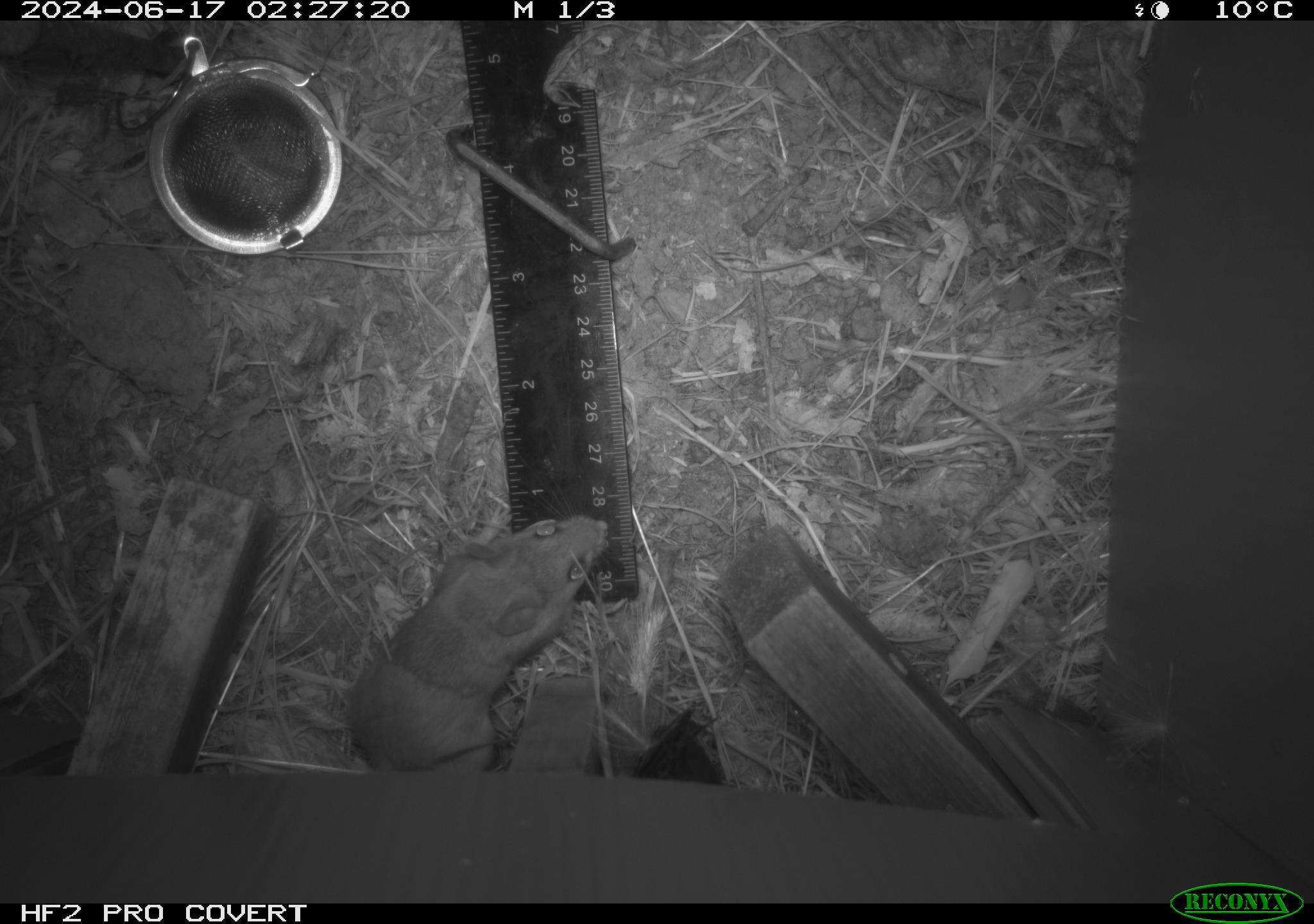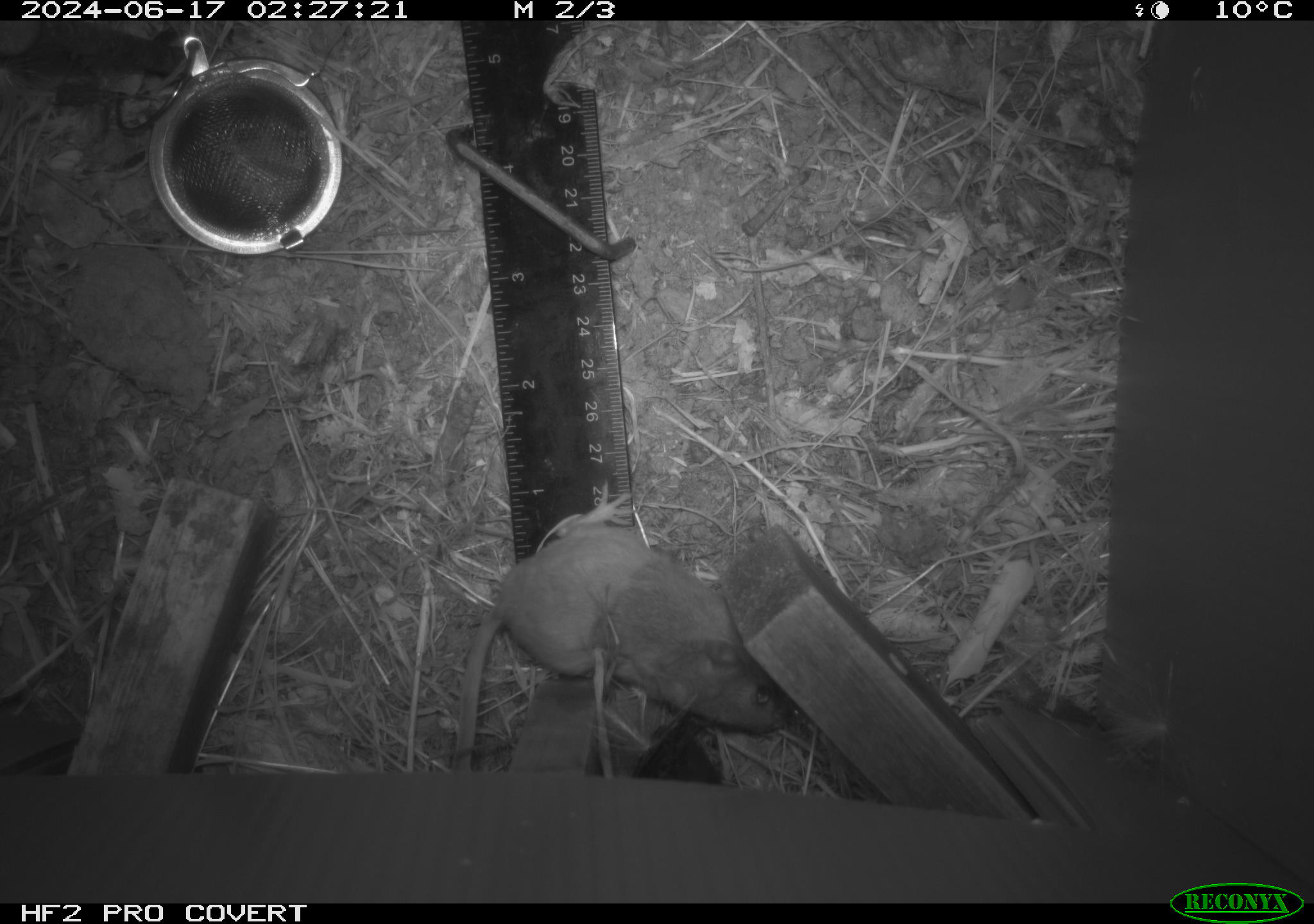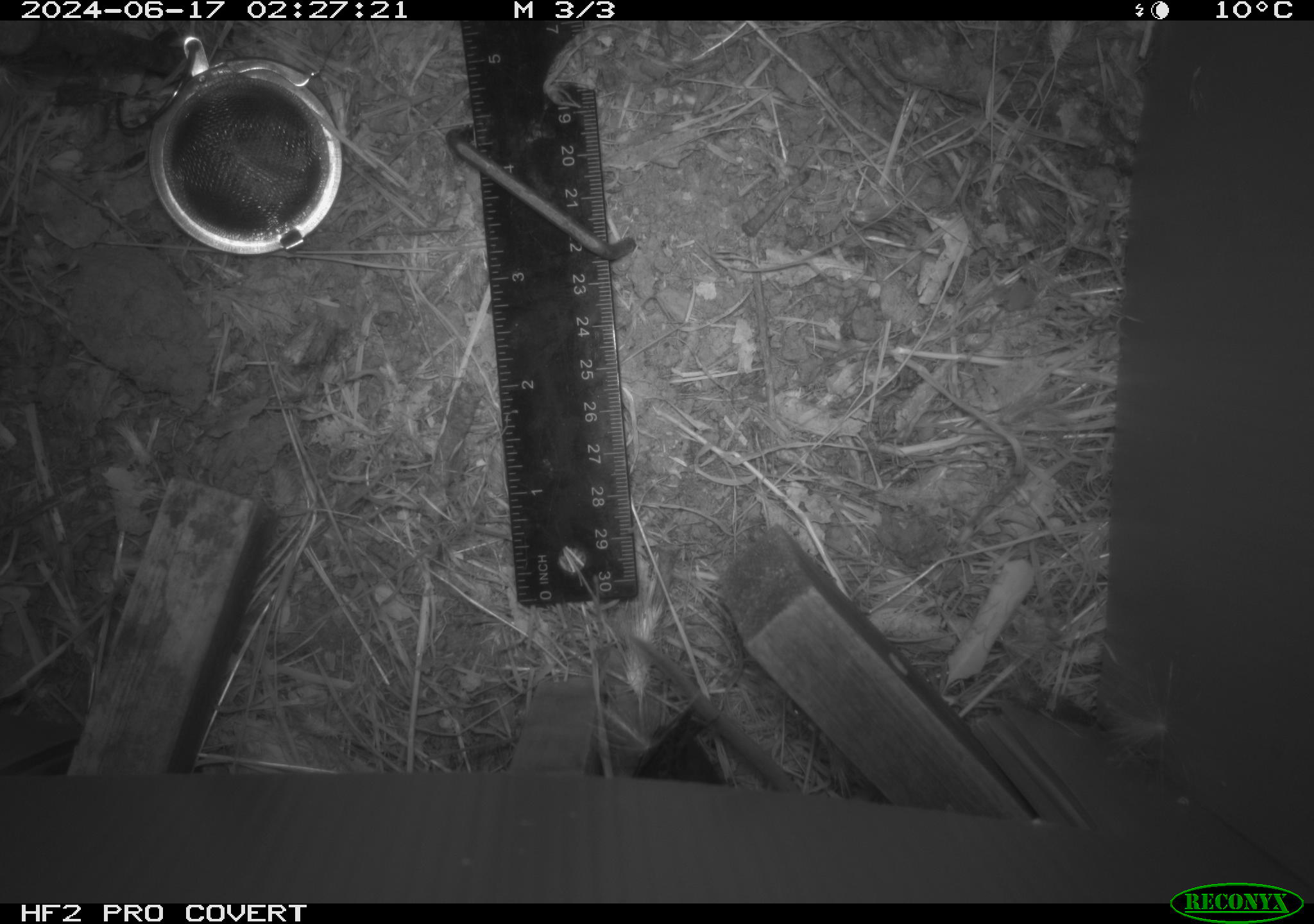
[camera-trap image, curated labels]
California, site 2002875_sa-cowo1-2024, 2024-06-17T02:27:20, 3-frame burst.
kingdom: Animalia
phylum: Chordata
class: Mammalia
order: Rodentia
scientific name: Rodentia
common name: rodent